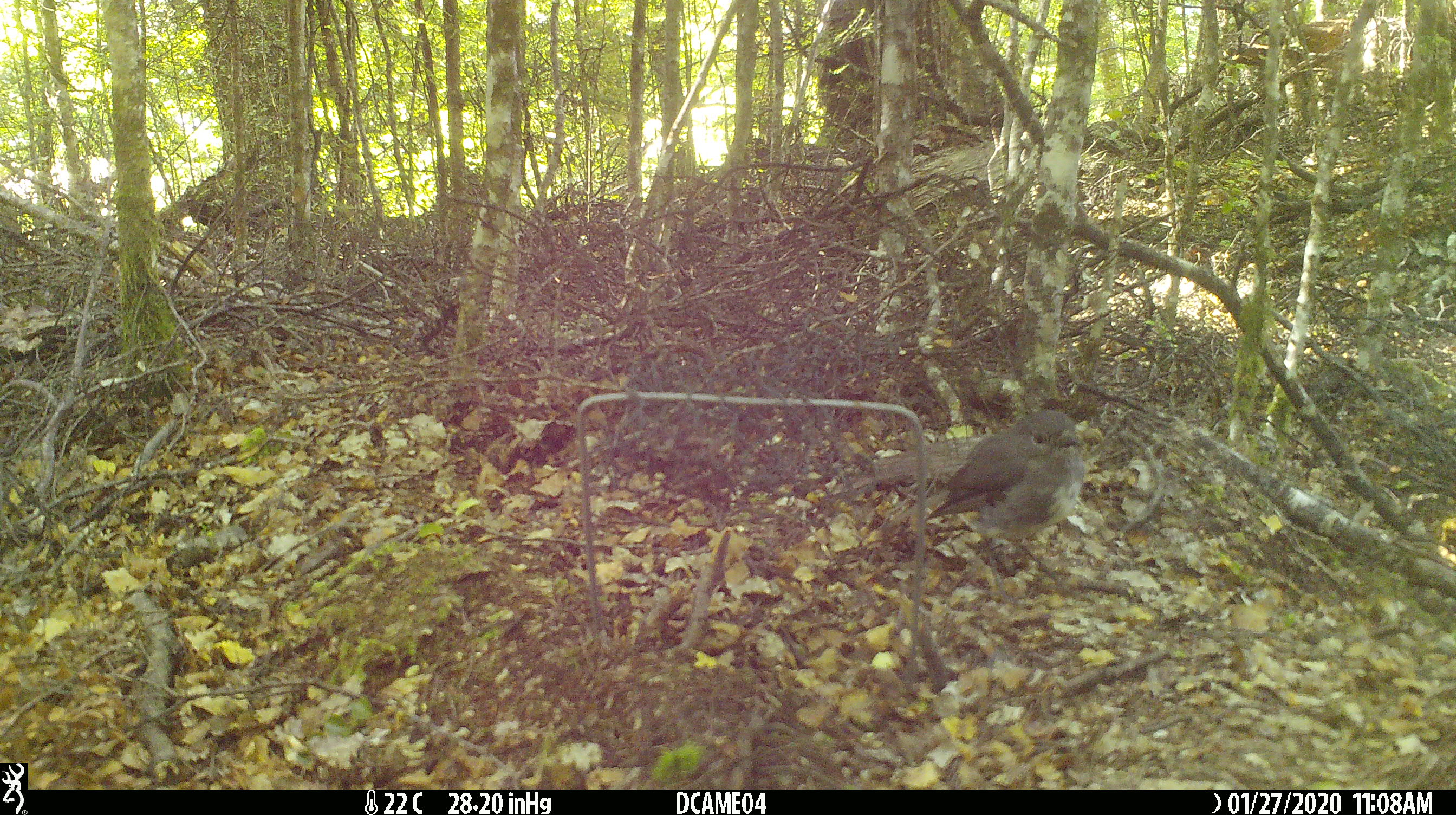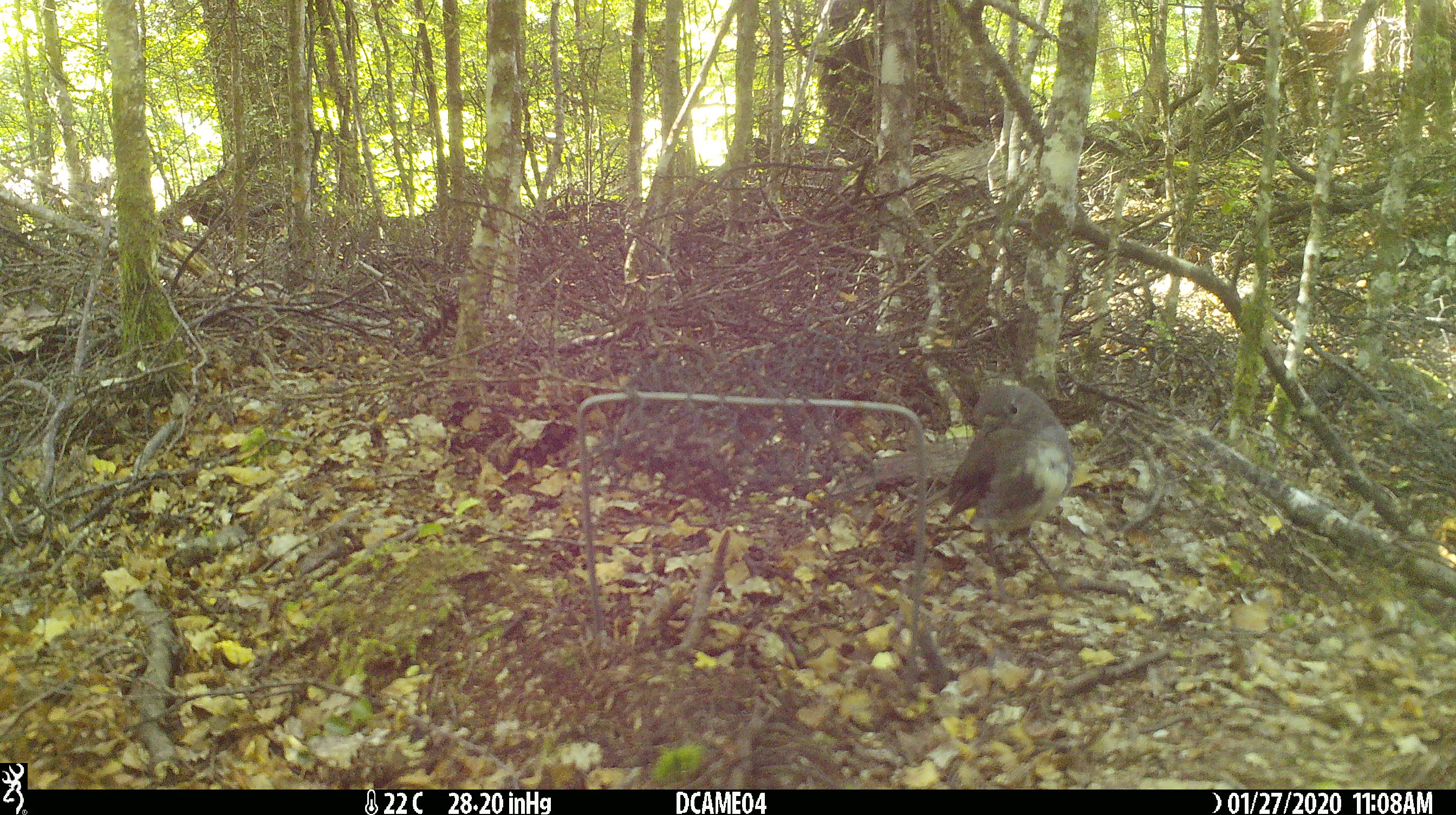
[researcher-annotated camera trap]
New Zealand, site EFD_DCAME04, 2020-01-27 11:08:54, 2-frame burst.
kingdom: Animalia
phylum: Chordata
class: Aves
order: Passeriformes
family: Petroicidae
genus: Petroica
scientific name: Petroica australis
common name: new zealand robin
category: robin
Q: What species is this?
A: Robin (new zealand robin) (Petroica australis).